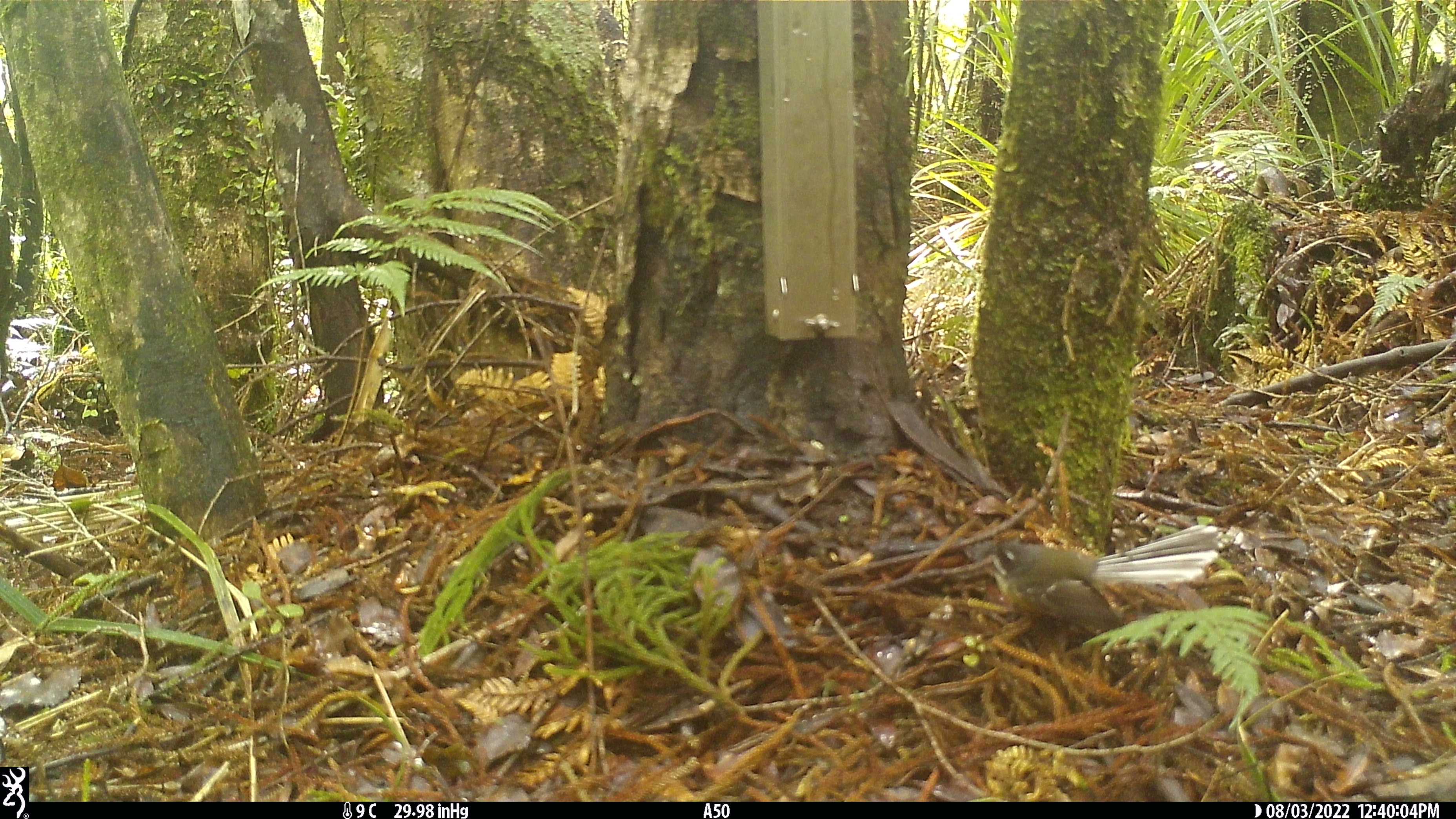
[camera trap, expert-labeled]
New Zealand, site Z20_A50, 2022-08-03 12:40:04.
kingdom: Animalia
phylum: Chordata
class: Aves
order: Passeriformes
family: Rhipiduridae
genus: Rhipidura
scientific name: Rhipidura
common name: fantails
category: fantail